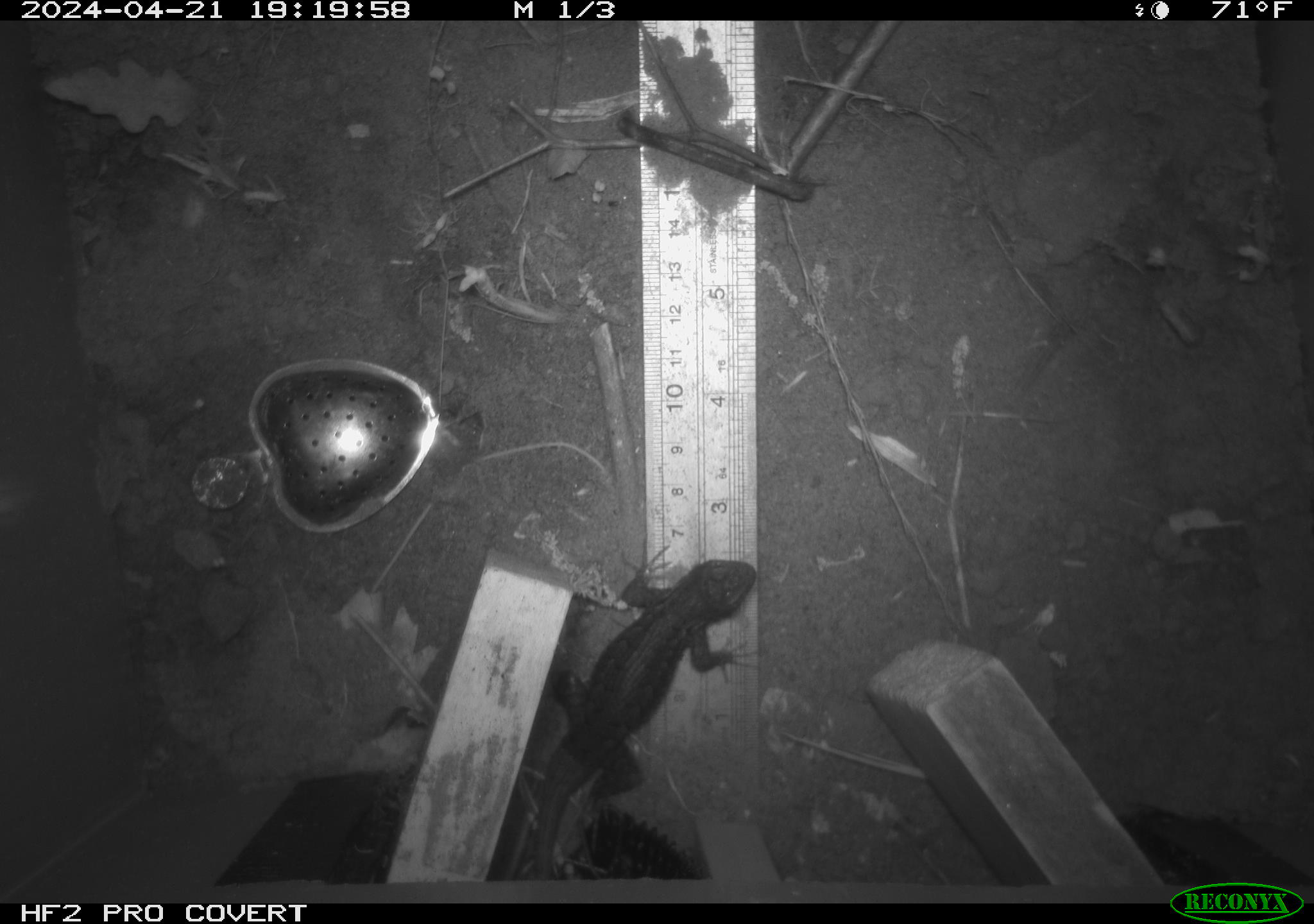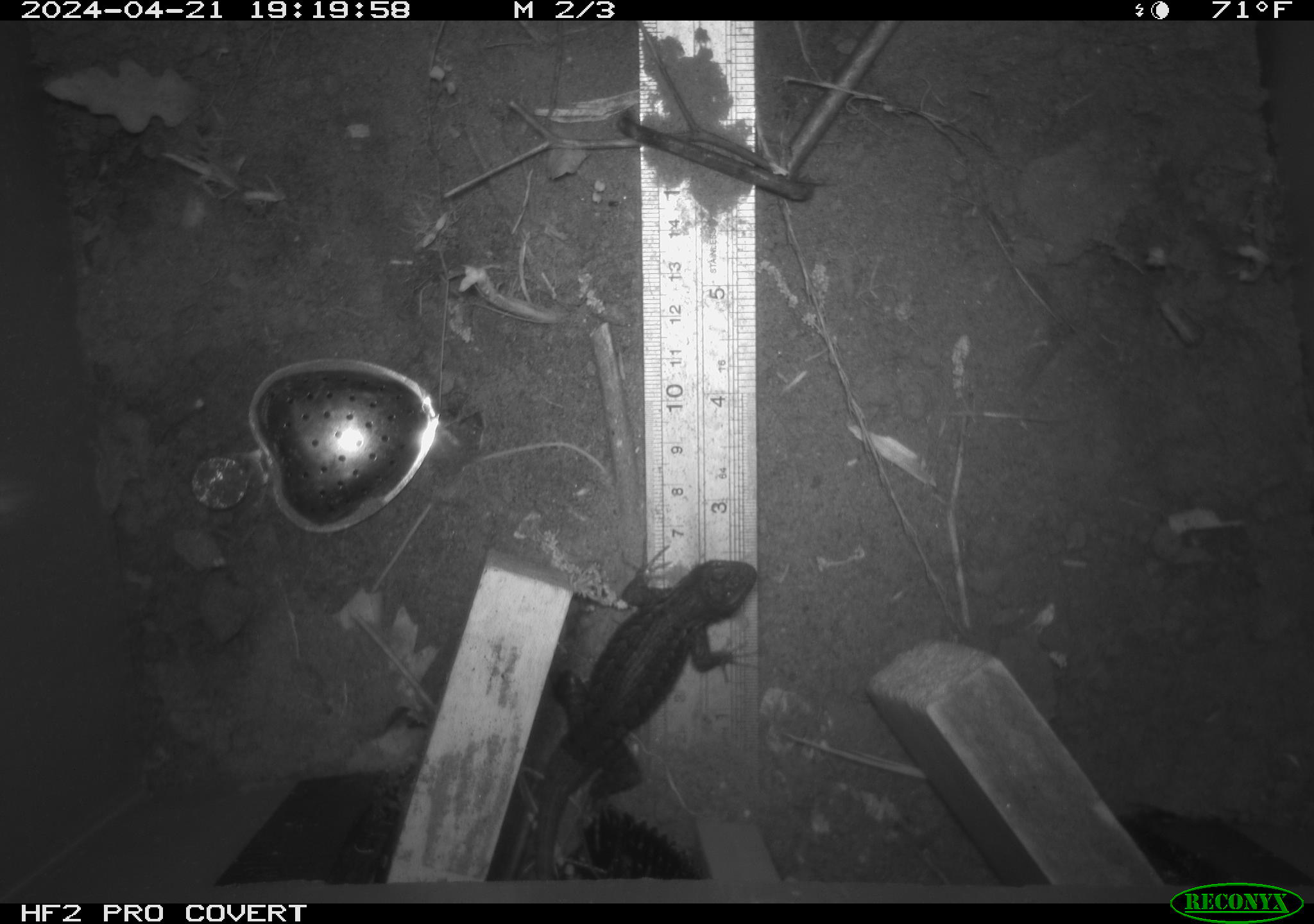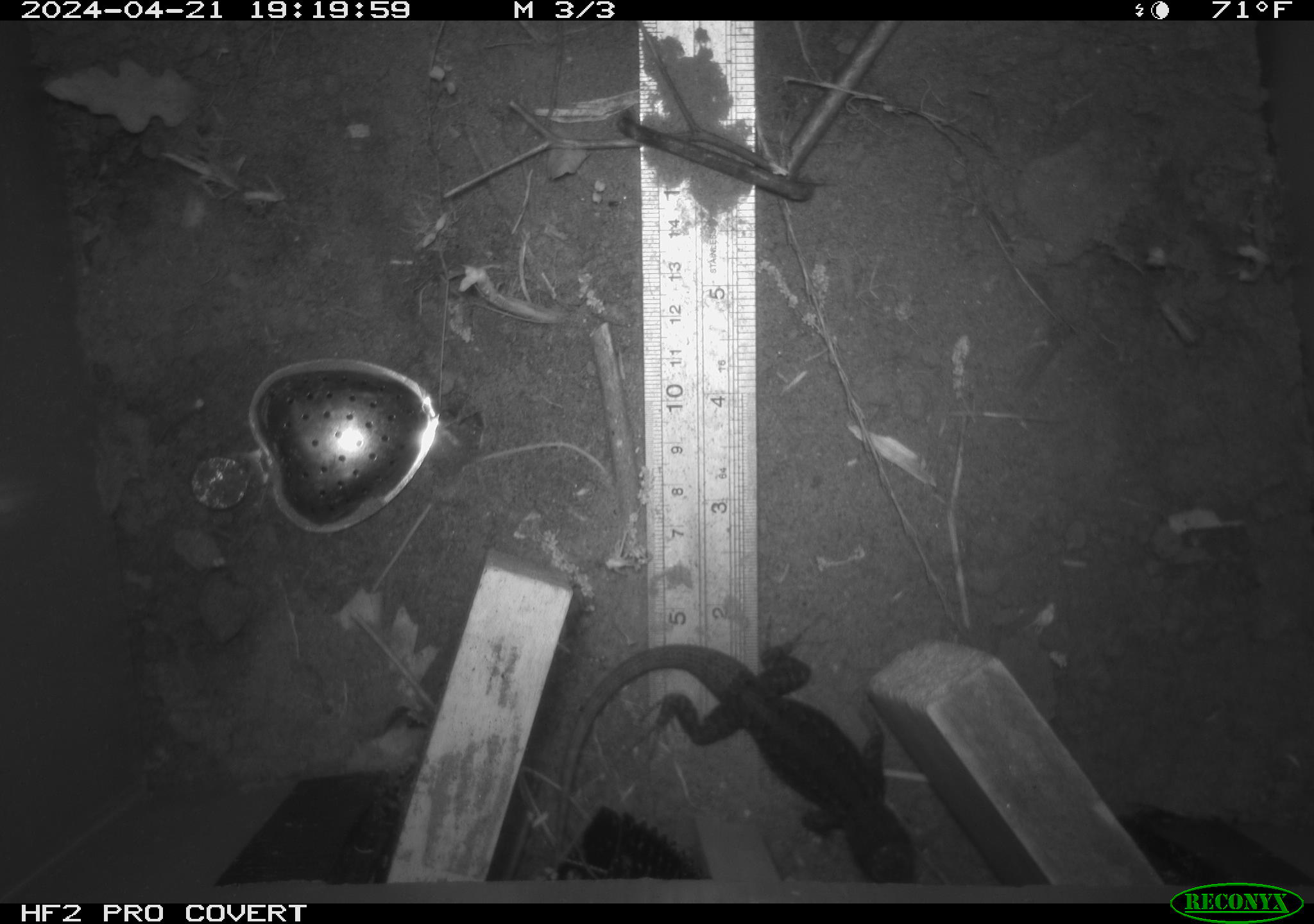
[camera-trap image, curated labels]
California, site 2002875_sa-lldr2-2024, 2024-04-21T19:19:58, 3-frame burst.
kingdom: Animalia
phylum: Chordata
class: Reptilia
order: Squamata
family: Phrynosomatidae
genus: Sceloporus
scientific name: Sceloporus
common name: spiny lizards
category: sceloporus species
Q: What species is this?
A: Sceloporus species (spiny lizards) (Sceloporus).